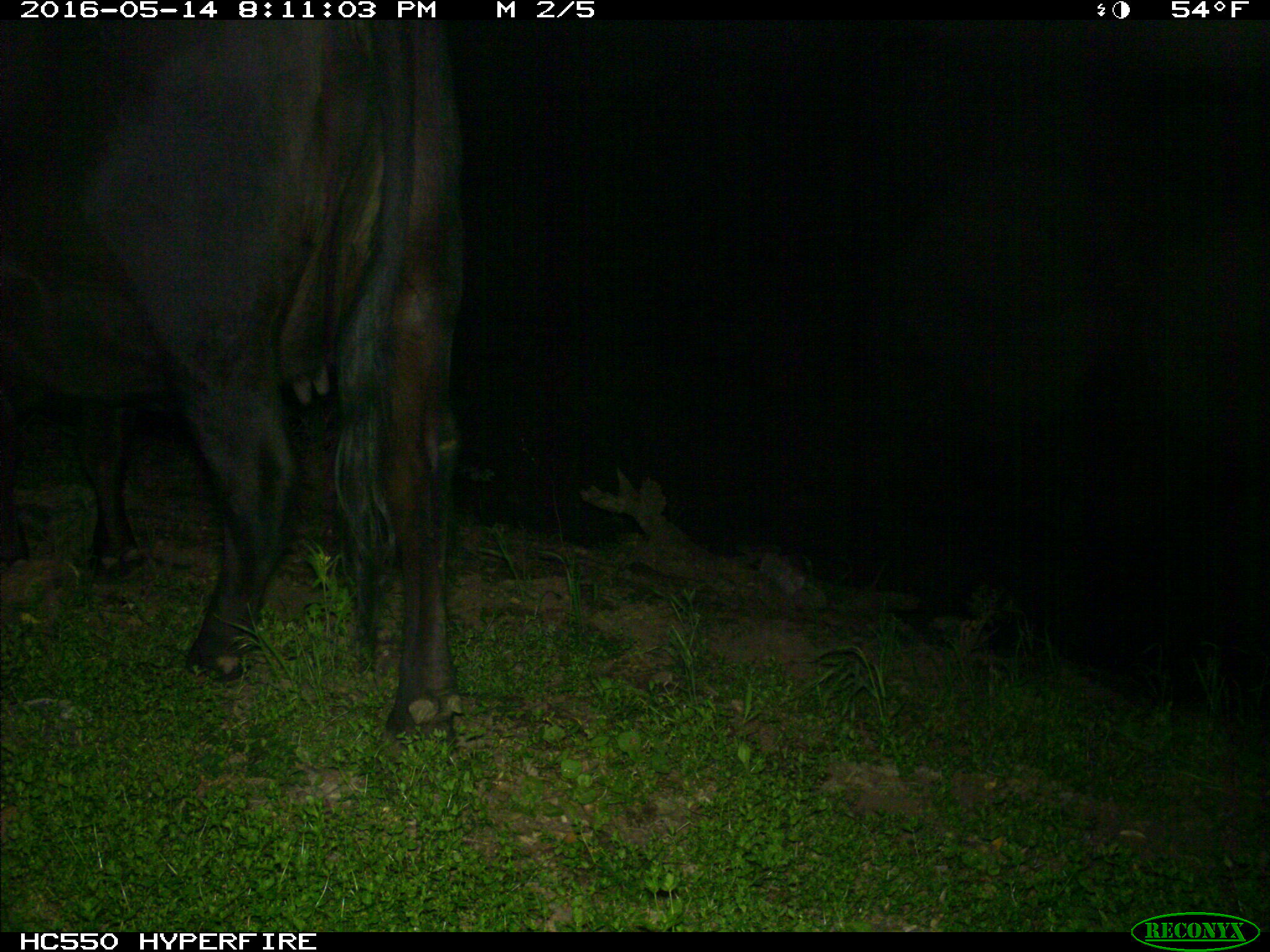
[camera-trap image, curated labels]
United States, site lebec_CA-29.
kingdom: Animalia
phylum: Chordata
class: Mammalia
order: Artiodactyla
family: Bovidae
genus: Bos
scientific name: Bos taurus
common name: domestic cow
Bos taurus (domestic cow).